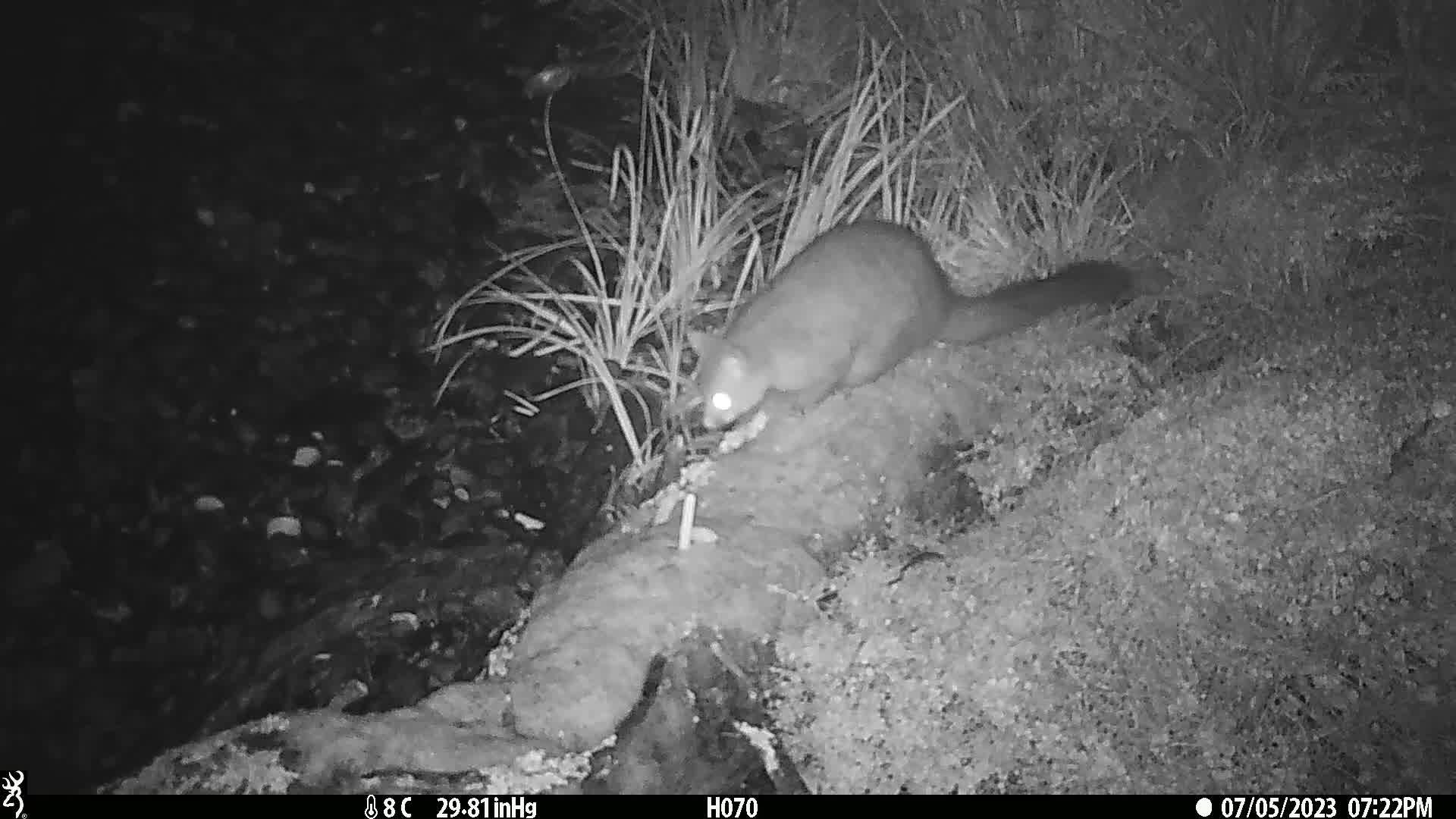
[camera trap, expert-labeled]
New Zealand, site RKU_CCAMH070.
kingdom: Animalia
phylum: Chordata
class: Mammalia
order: Diprotodontia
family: Phalangeridae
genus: Trichosurus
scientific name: Trichosurus vulpecula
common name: common brushtail possum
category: possum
Possum (common brushtail possum) (Trichosurus vulpecula).